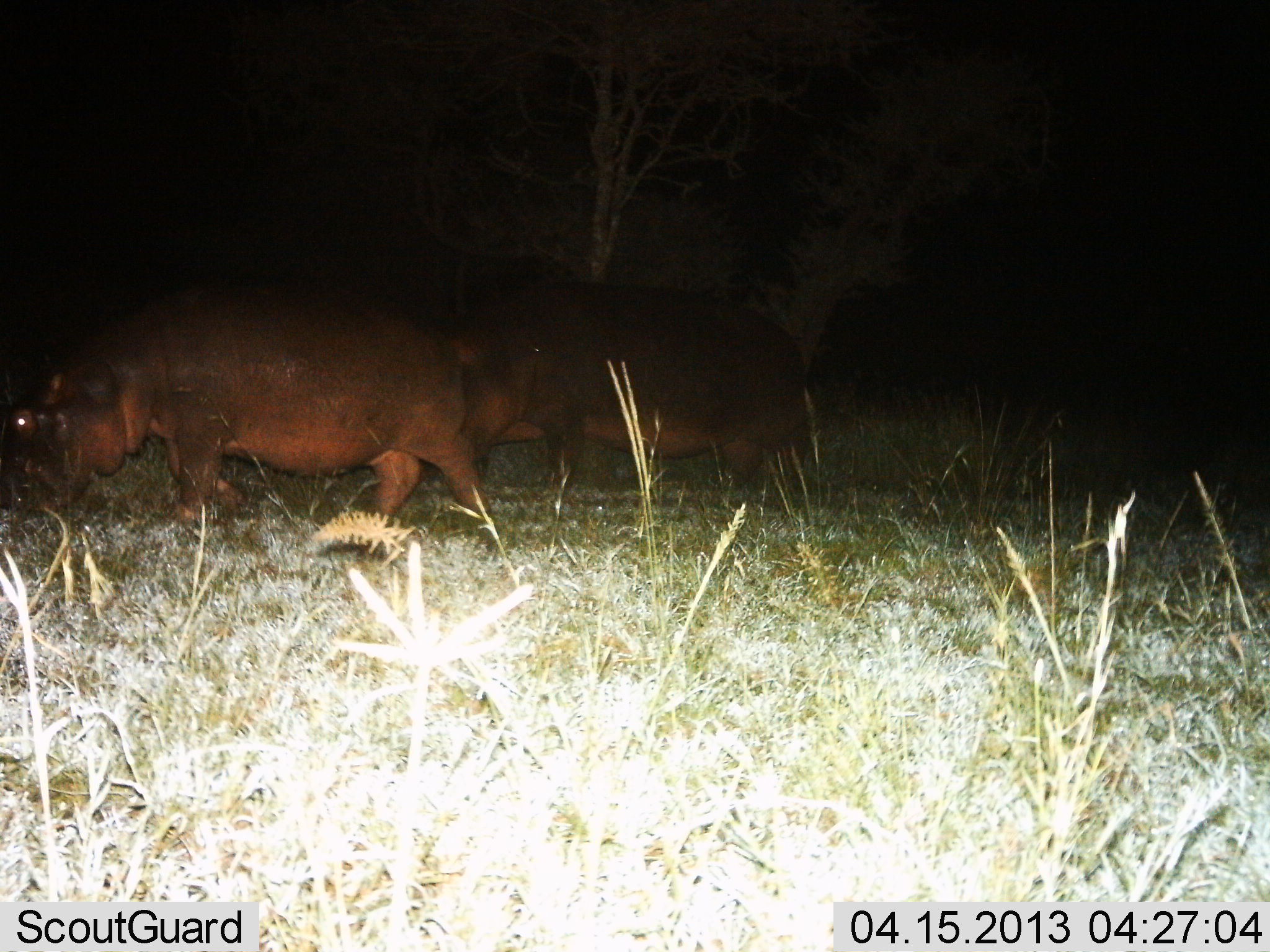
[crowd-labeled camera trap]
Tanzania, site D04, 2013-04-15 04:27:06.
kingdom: Animalia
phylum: Chordata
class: Mammalia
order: Artiodactyla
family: Hippopotamidae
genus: Hippopotamus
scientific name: Hippopotamus amphibius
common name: hippopotamus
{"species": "hippopotamus (Hippopotamus amphibius)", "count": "2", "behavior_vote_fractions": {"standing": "23%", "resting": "0%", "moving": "64%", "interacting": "0%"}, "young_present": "0%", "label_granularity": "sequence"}